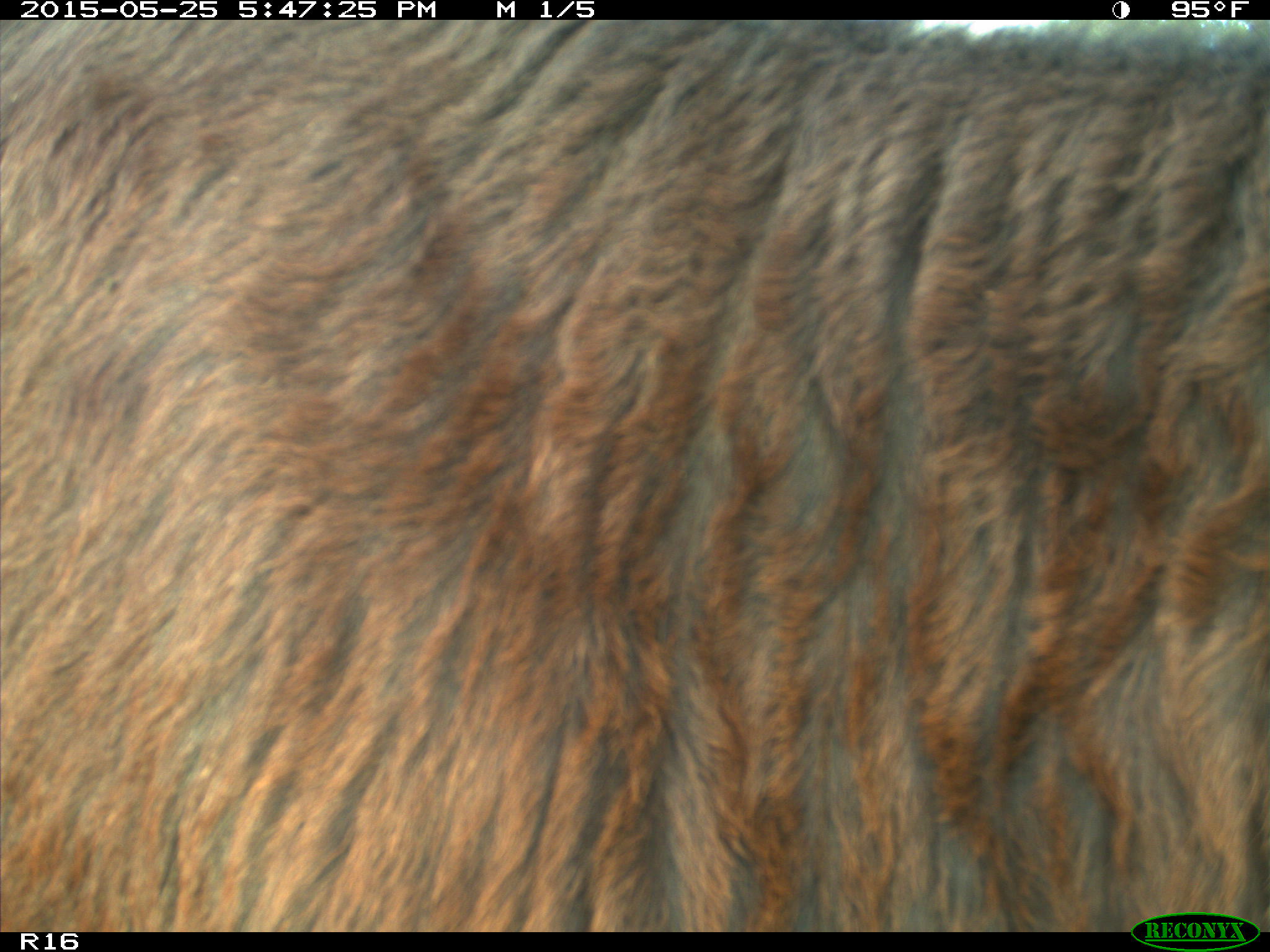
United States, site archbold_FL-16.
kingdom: Animalia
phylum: Chordata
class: Mammalia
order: Artiodactyla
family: Bovidae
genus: Bos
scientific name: Bos taurus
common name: domestic cow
Bos taurus (domestic cow).